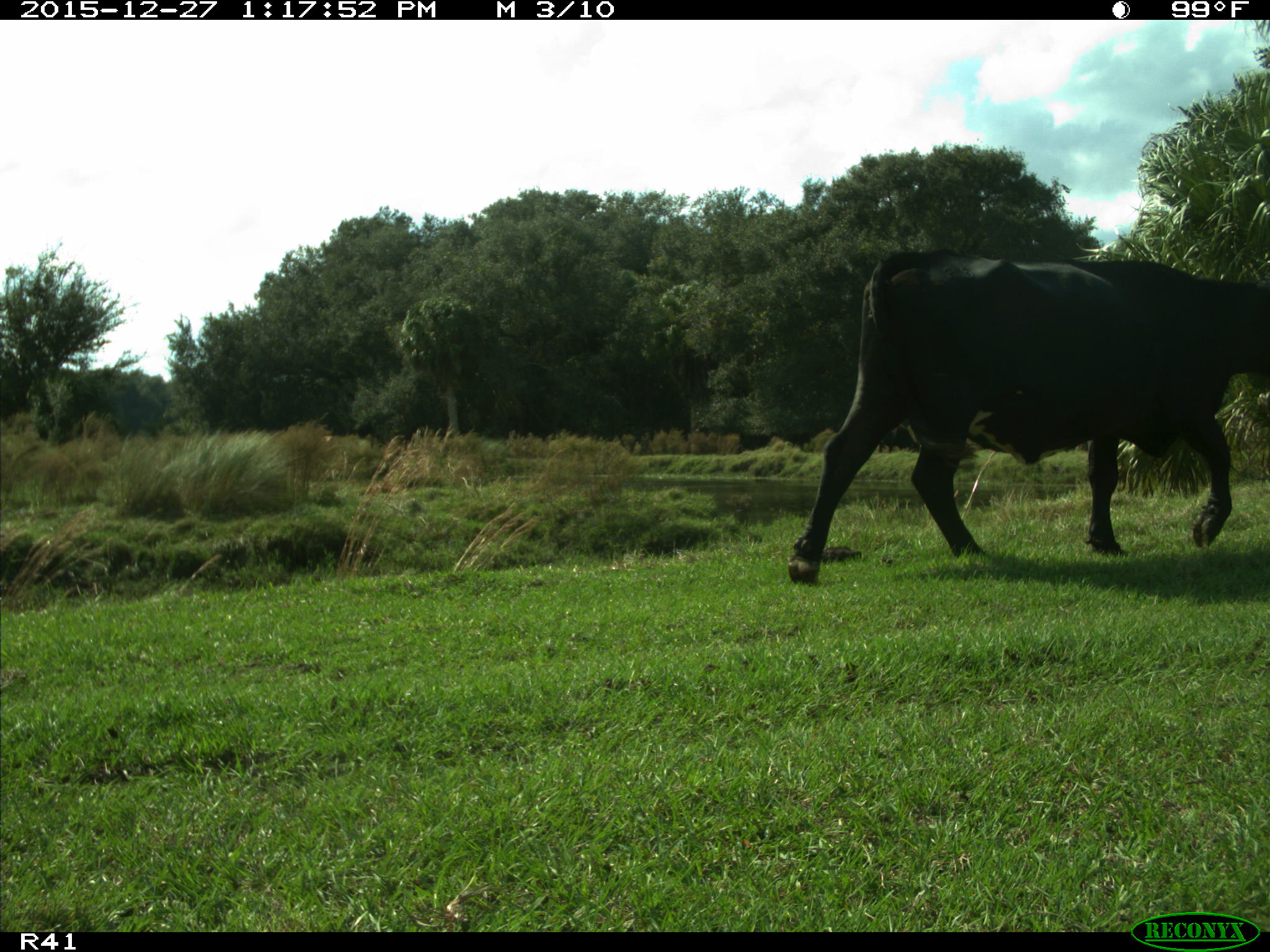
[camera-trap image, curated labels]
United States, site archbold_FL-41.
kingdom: Animalia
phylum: Chordata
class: Mammalia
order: Artiodactyla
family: Bovidae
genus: Bos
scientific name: Bos taurus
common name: domestic cow